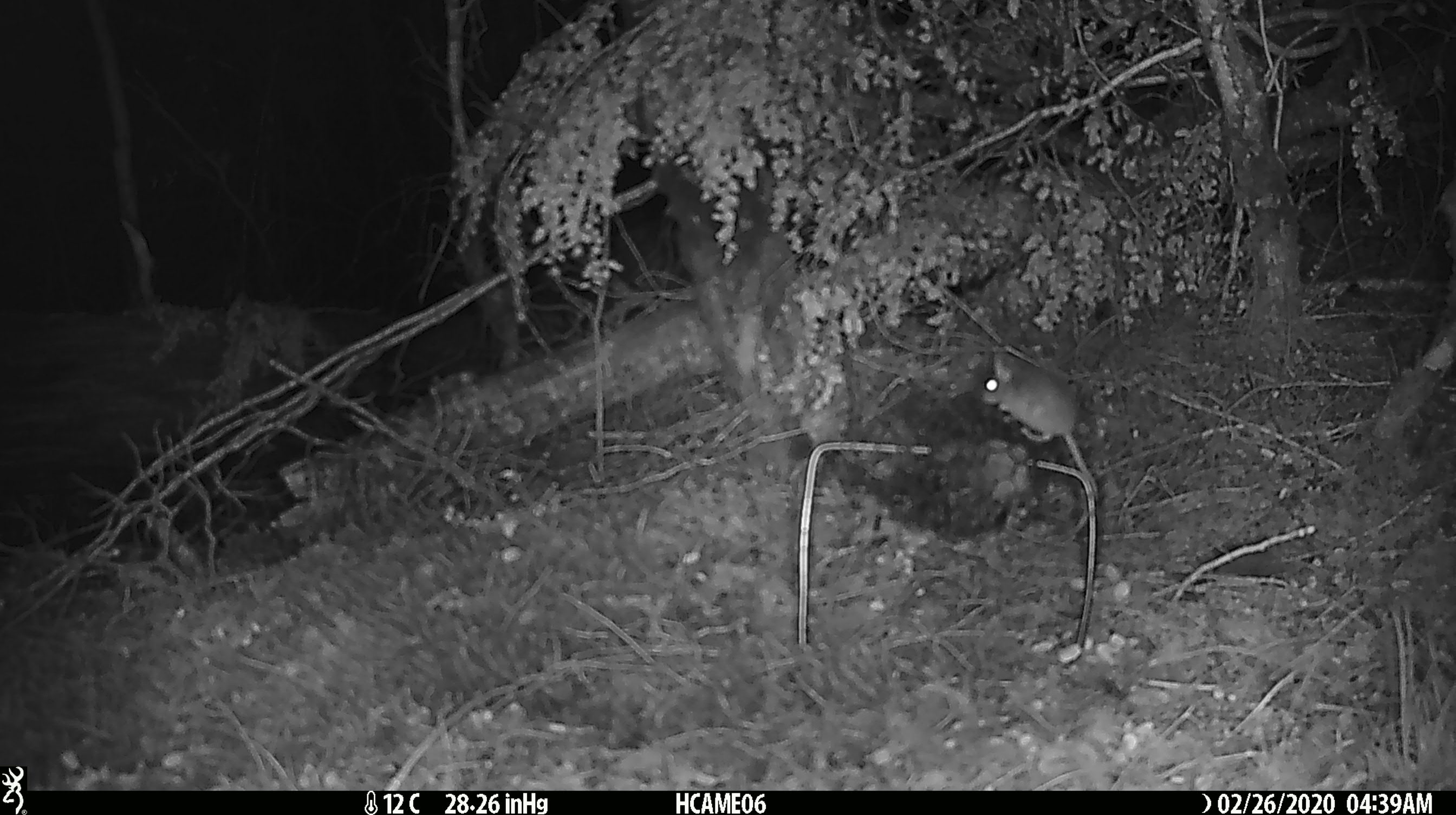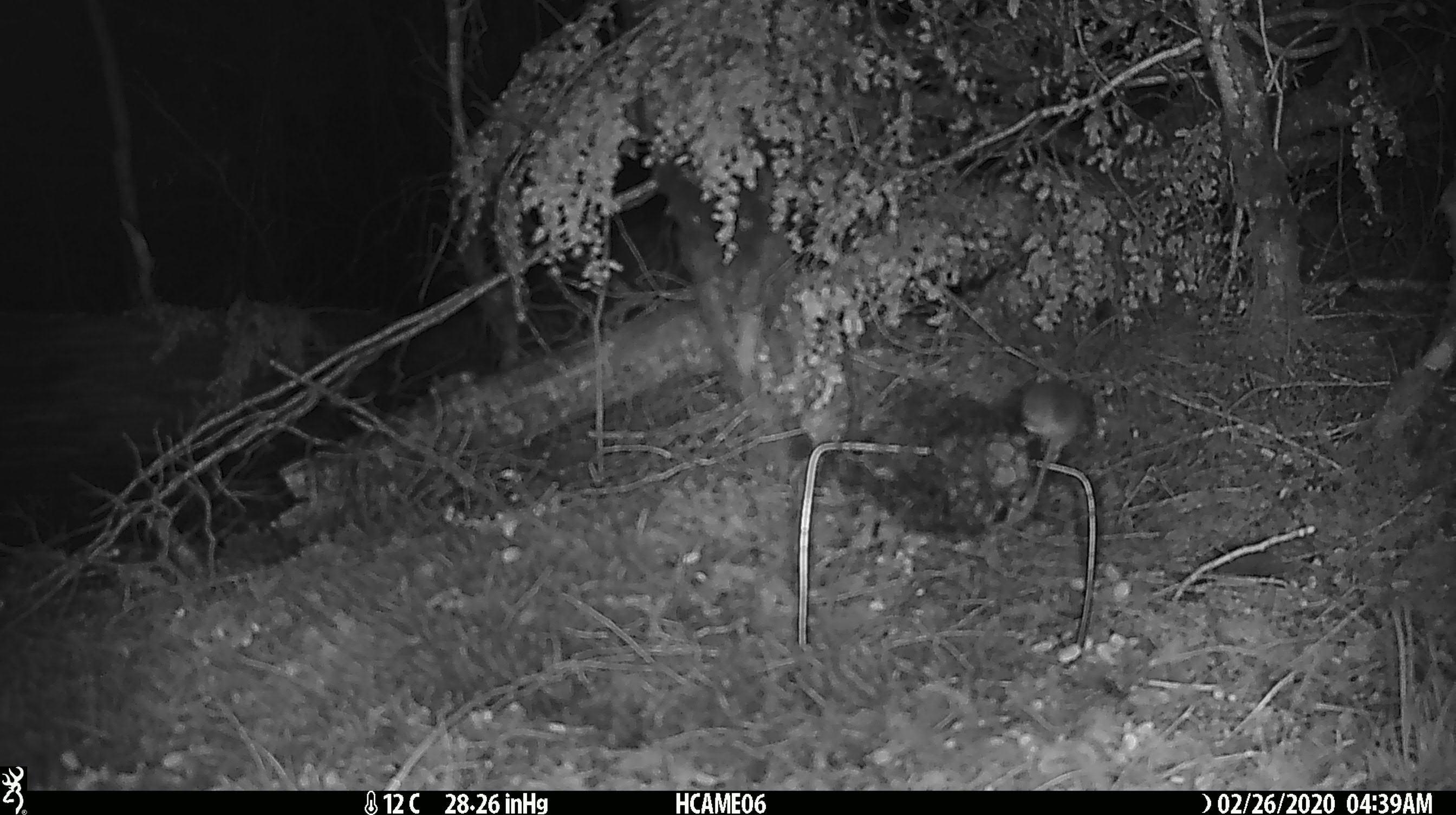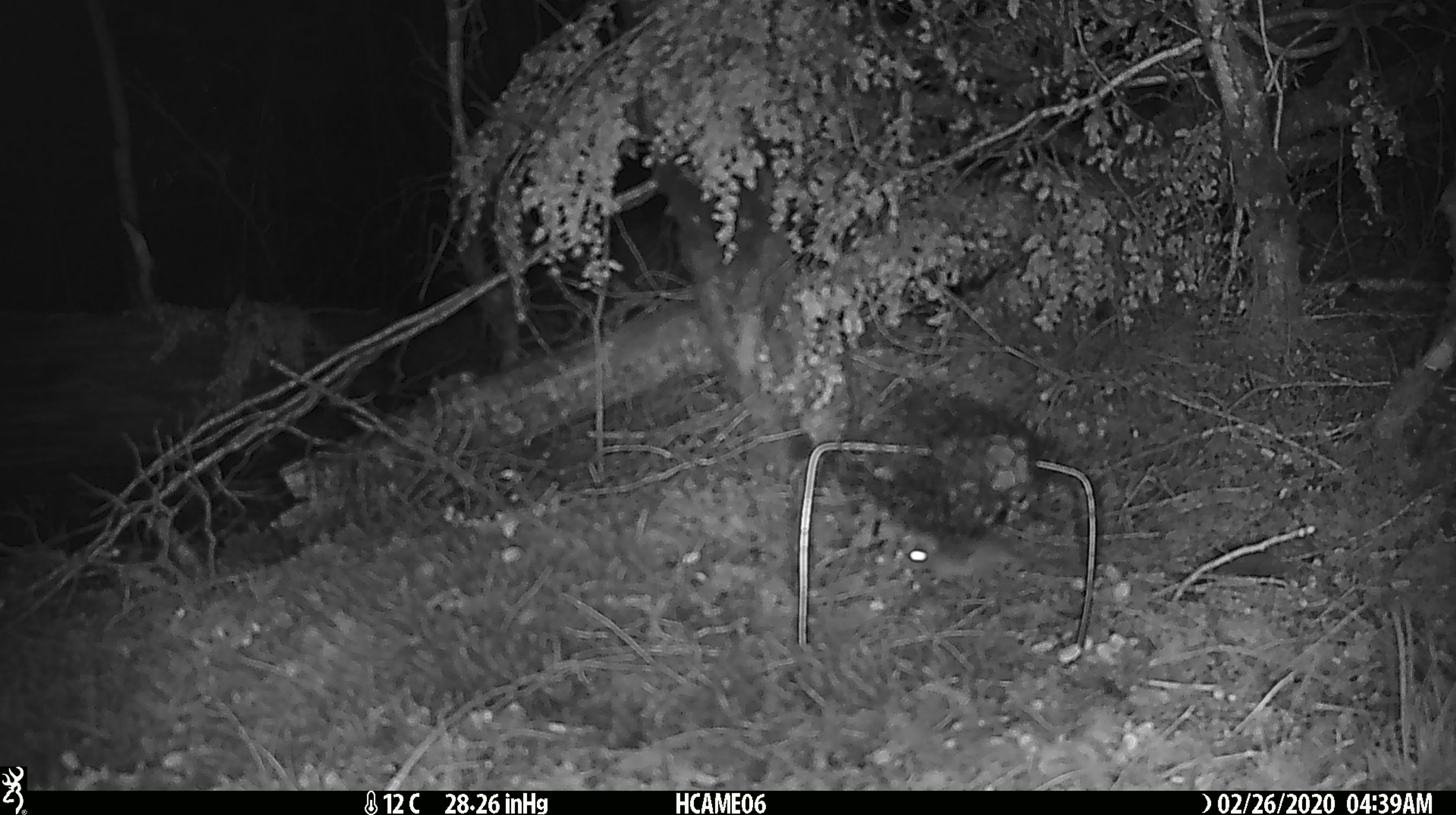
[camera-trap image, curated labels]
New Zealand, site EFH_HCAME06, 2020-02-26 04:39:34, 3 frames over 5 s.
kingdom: Animalia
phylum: Chordata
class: Mammalia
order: Rodentia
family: Muridae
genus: Mus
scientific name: Mus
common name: mouse